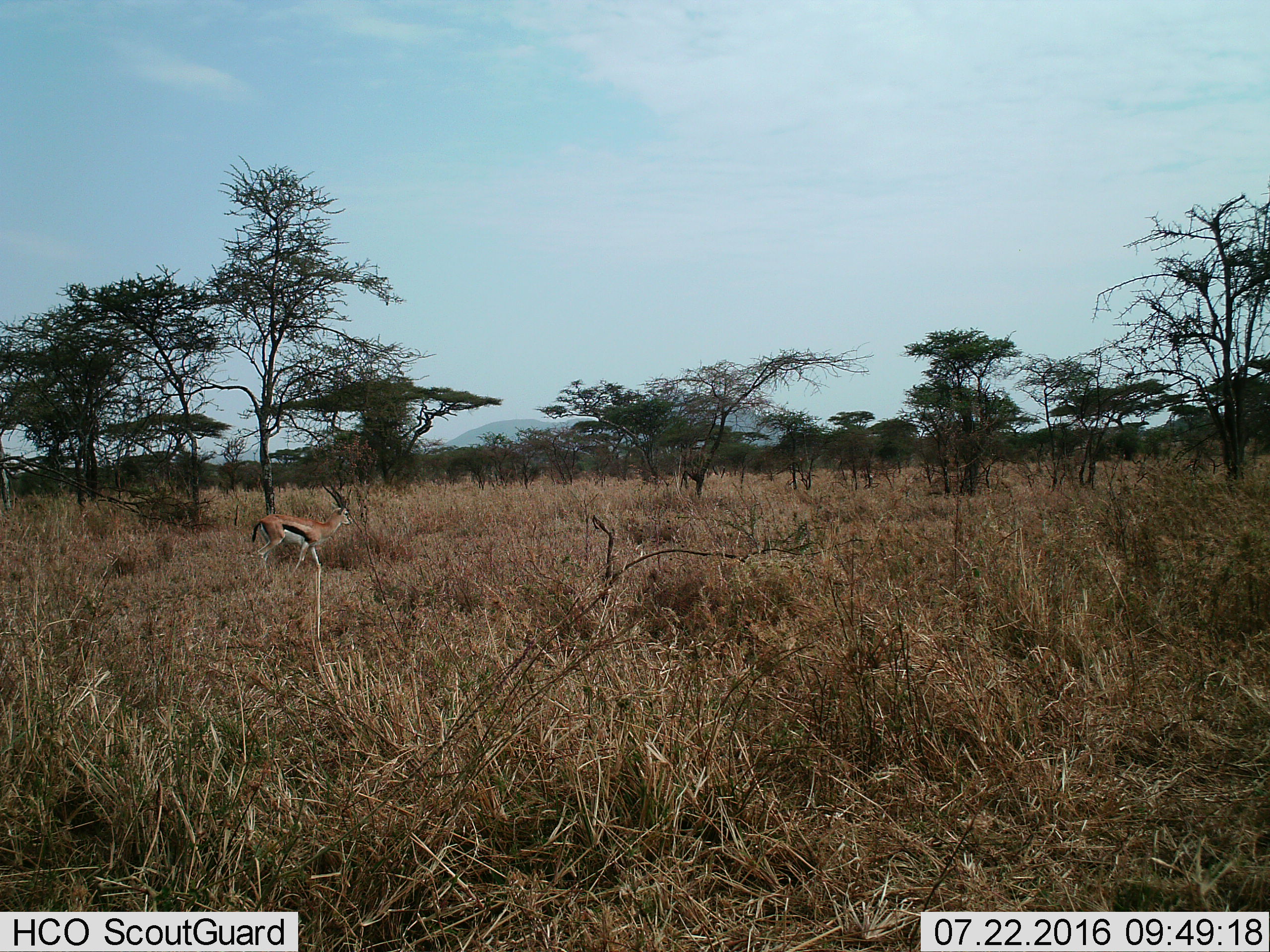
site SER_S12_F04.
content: unidentified animal